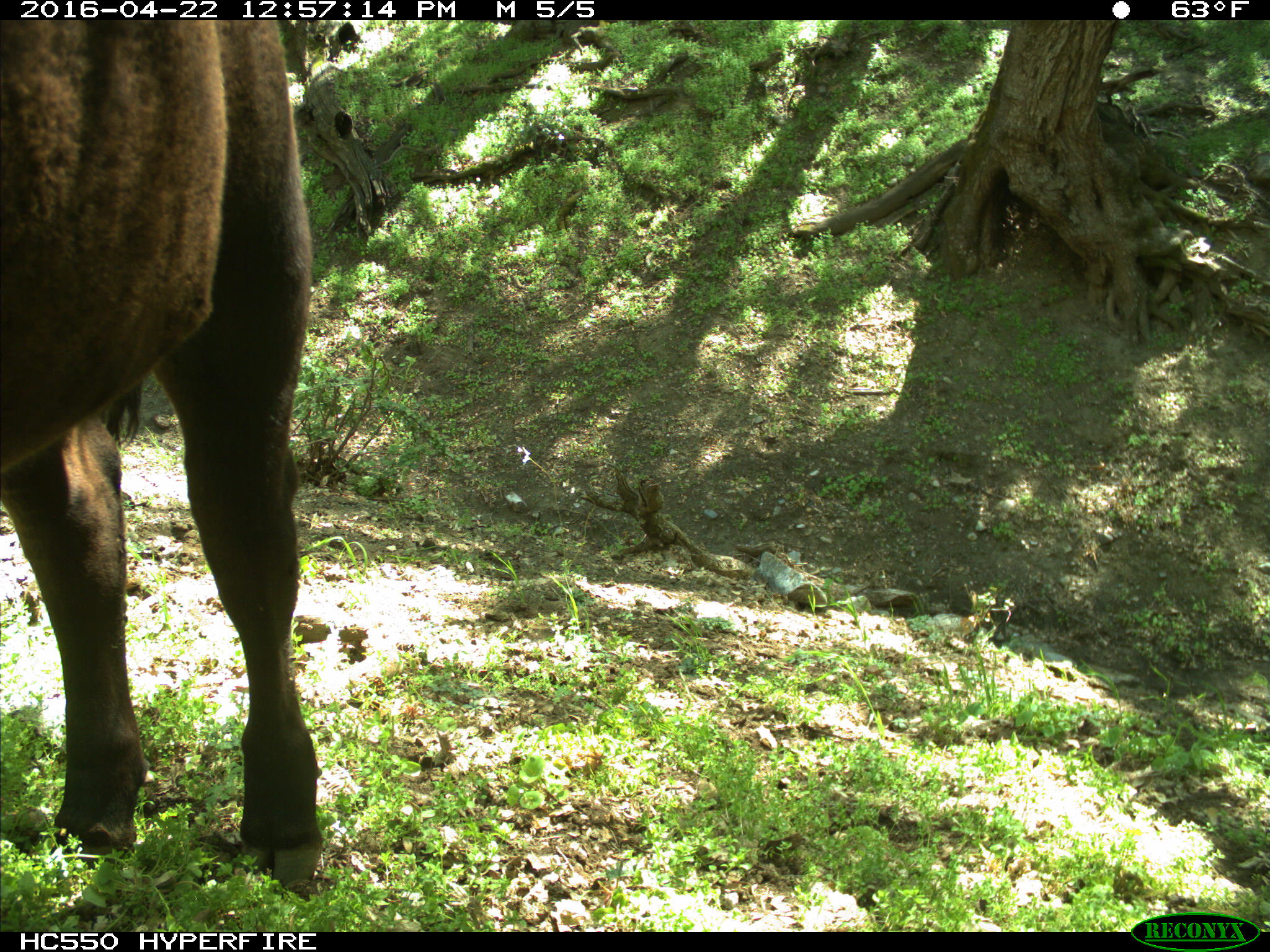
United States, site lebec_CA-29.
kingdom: Animalia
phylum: Chordata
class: Mammalia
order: Artiodactyla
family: Bovidae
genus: Bos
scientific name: Bos taurus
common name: domestic cow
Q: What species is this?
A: Bos taurus (domestic cow).